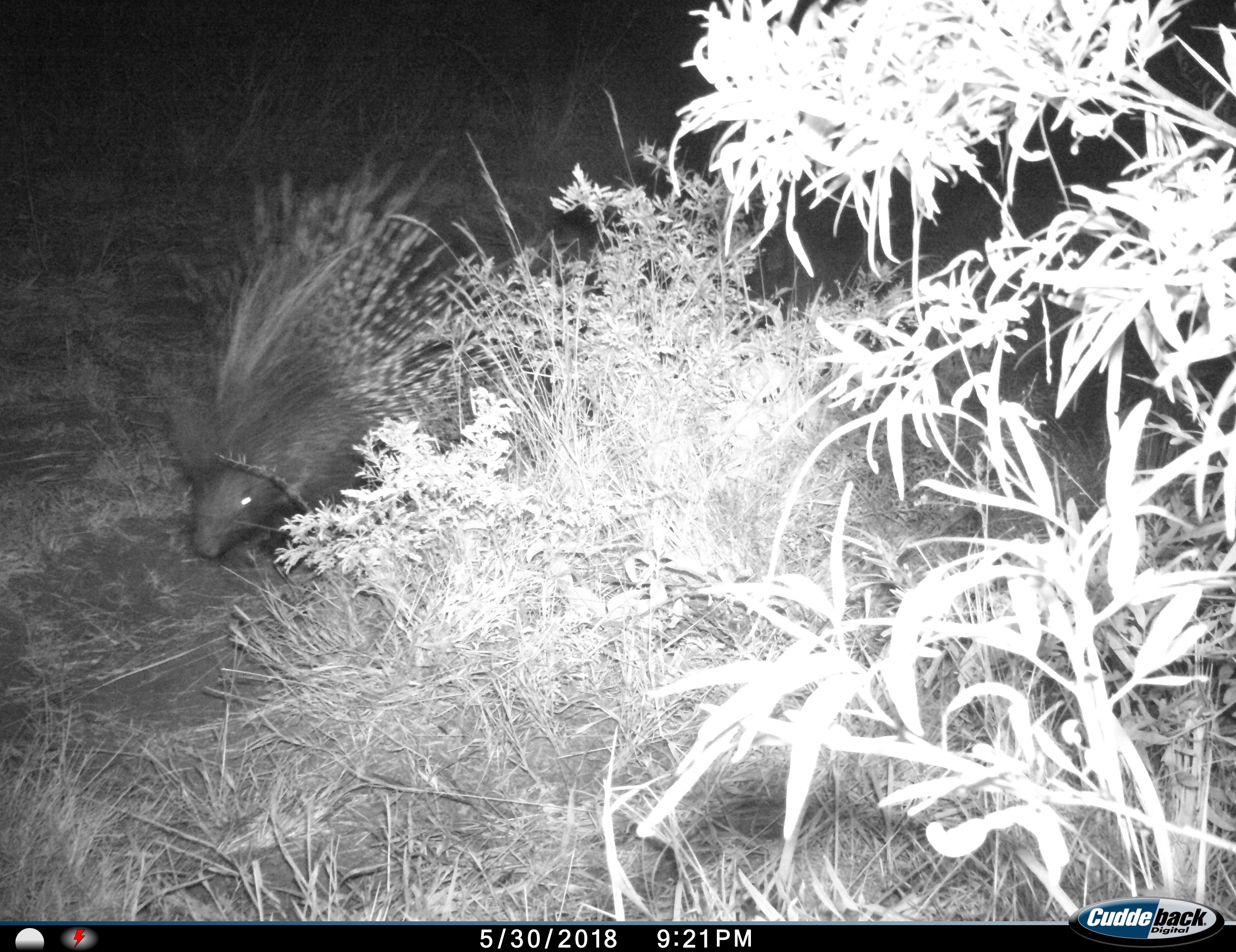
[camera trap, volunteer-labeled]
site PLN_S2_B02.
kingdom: Animalia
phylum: Chordata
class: Mammalia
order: Rodentia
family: Hystricidae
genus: Hystrix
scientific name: Hystrix cristata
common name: crested porcupine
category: porcupine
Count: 1.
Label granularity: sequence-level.